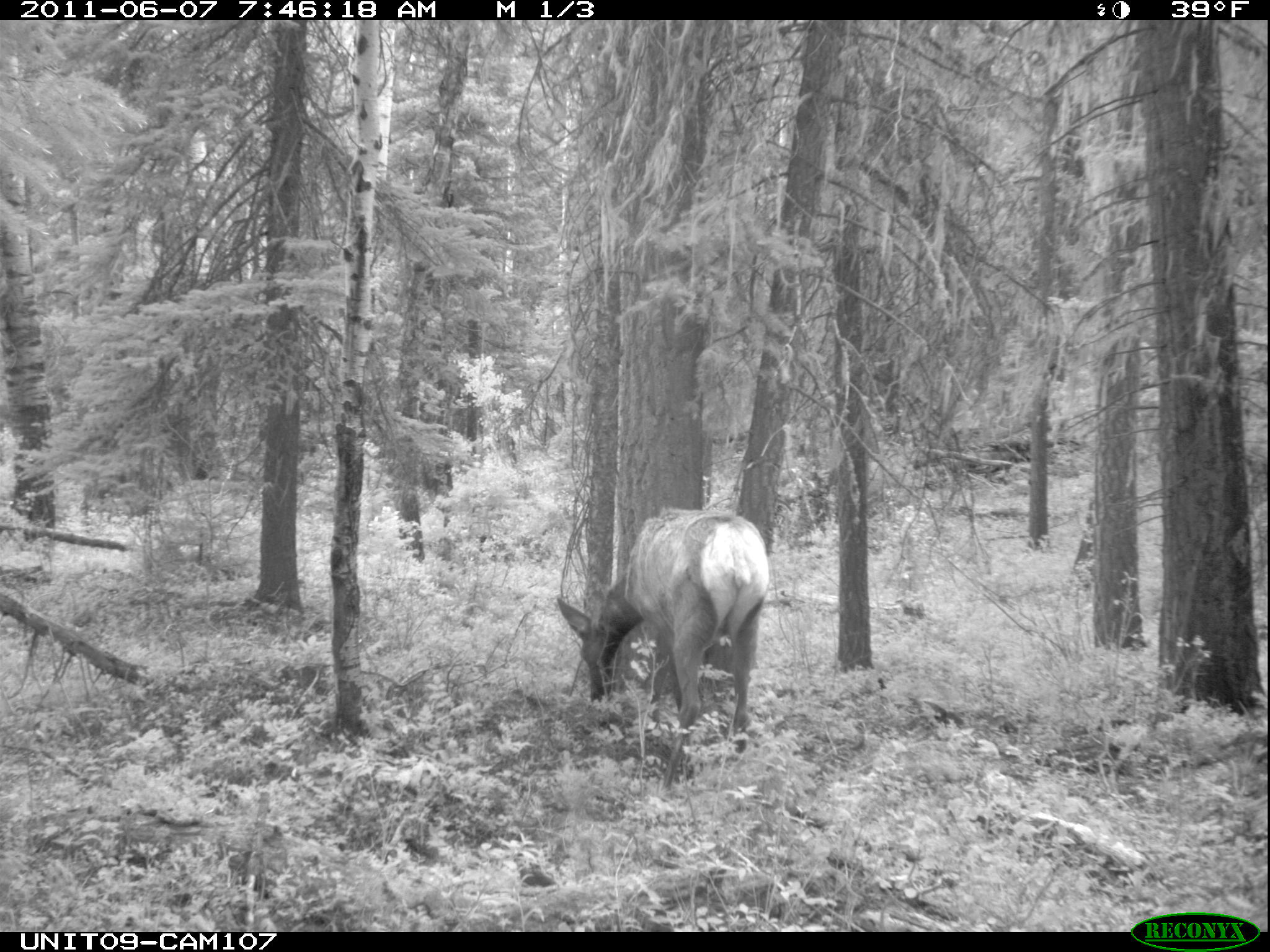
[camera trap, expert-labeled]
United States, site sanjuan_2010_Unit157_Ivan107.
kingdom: Animalia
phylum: Chordata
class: Mammalia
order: Artiodactyla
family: Cervidae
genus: Cervus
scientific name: Cervus elaphus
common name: red deer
Cervus elaphus (red deer).